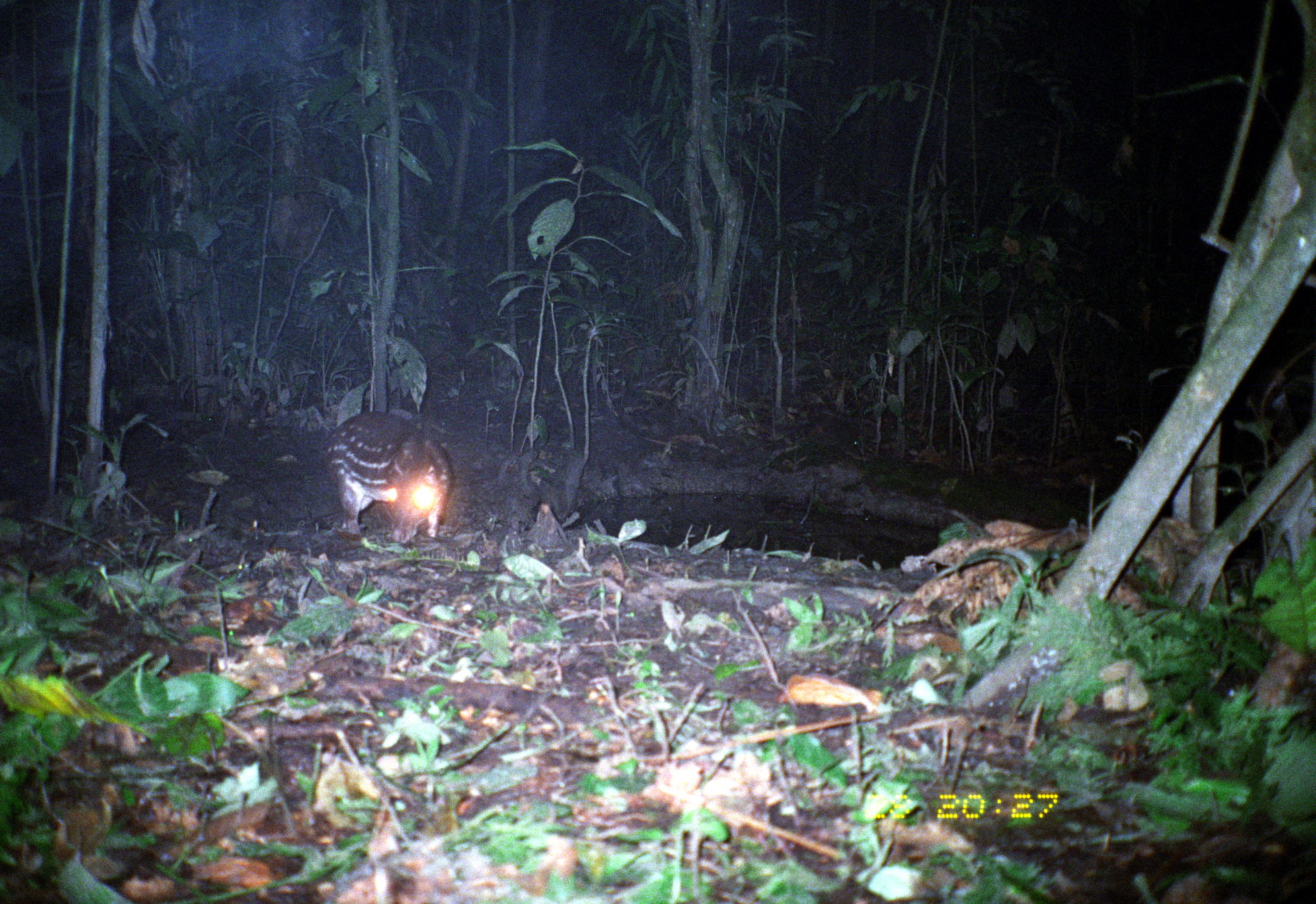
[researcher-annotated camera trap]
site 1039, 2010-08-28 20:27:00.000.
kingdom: Animalia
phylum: Chordata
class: Mammalia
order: Rodentia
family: Cuniculidae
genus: Cuniculus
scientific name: Cuniculus paca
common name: spotted paca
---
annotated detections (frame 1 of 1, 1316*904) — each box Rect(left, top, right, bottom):
cuniculus paca: Rect(324, 411, 455, 544)